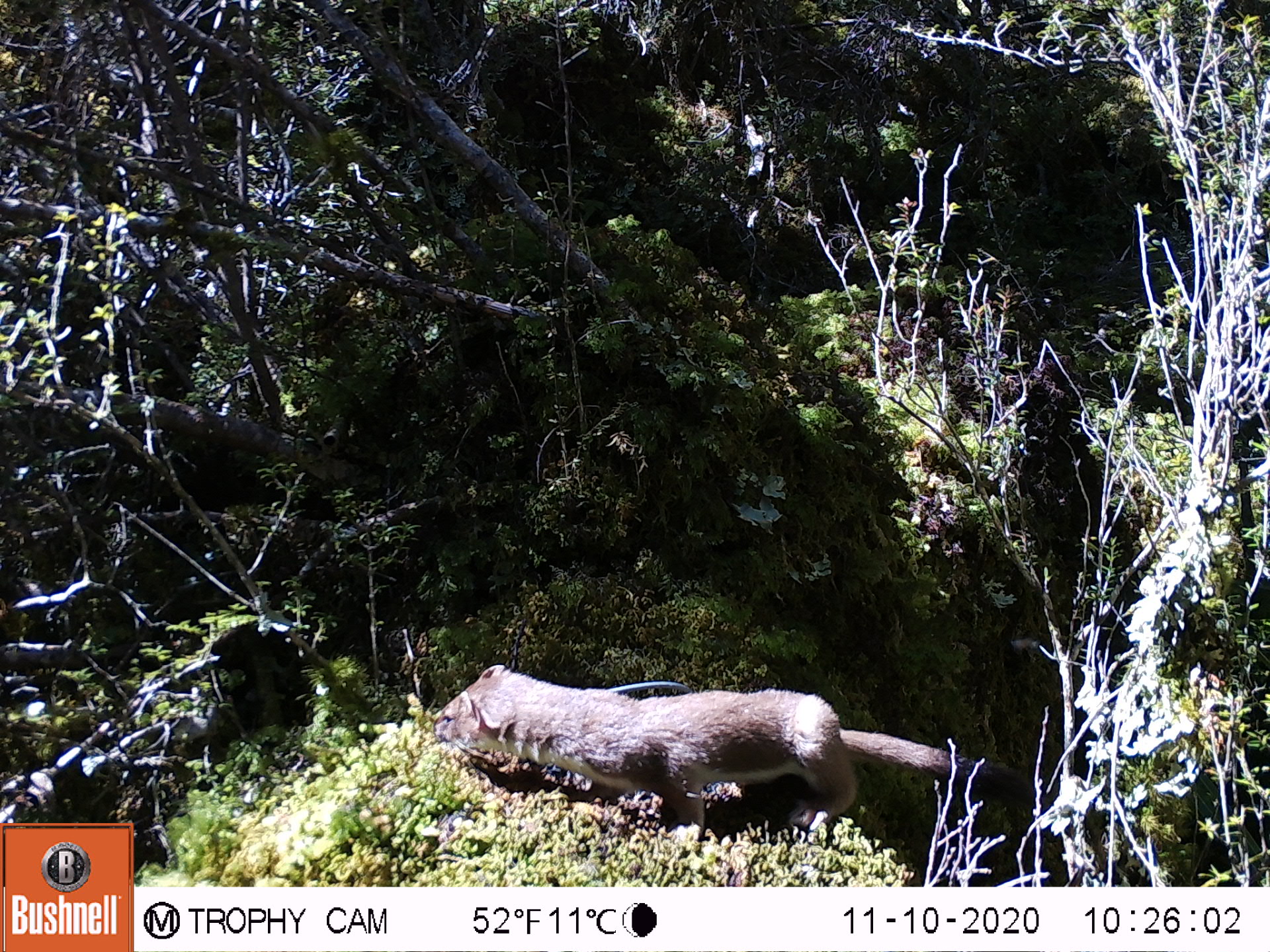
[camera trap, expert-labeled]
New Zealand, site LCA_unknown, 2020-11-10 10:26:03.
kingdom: Animalia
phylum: Chordata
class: Mammalia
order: Carnivora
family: Mustelidae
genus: Mustela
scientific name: Mustela erminea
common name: stoat